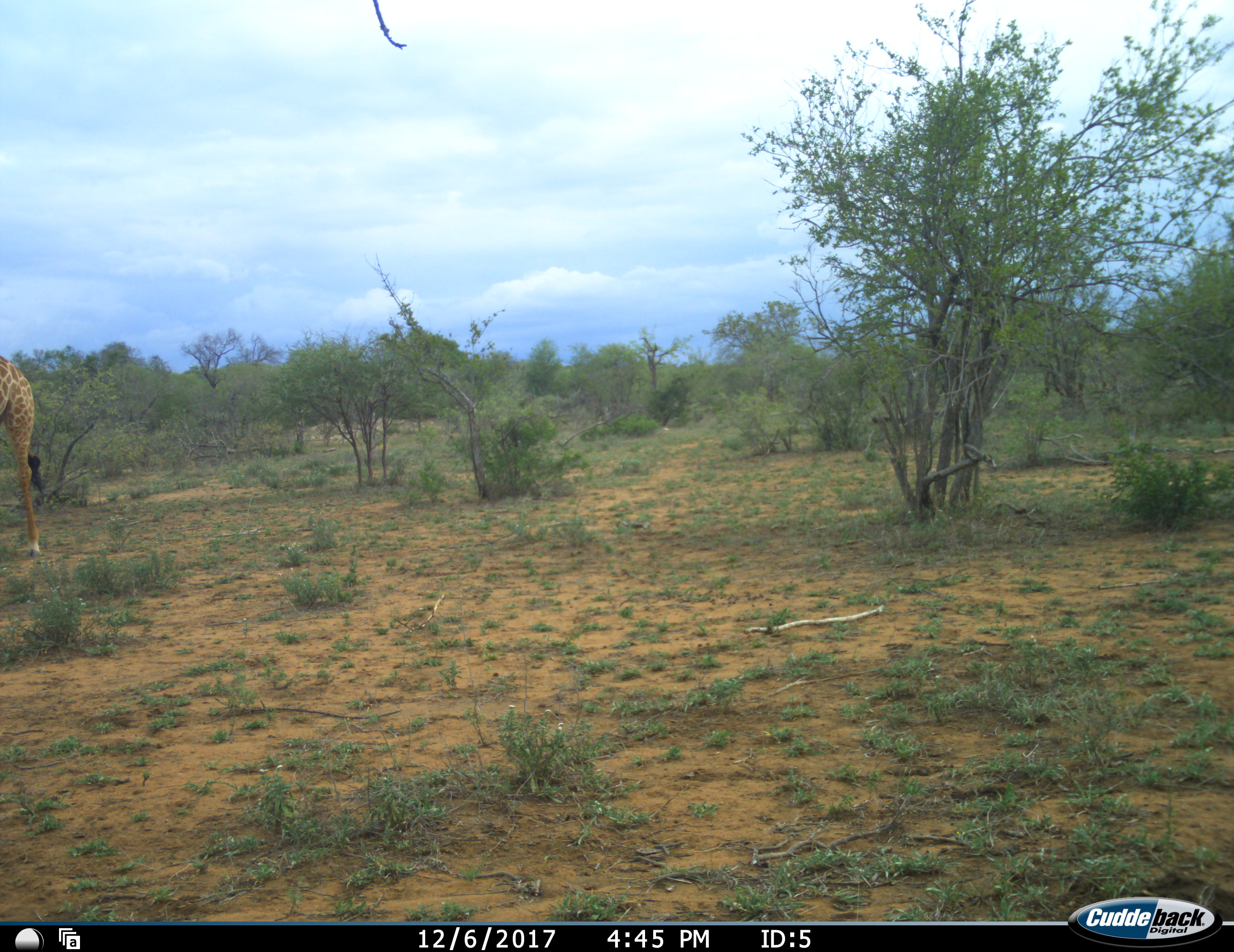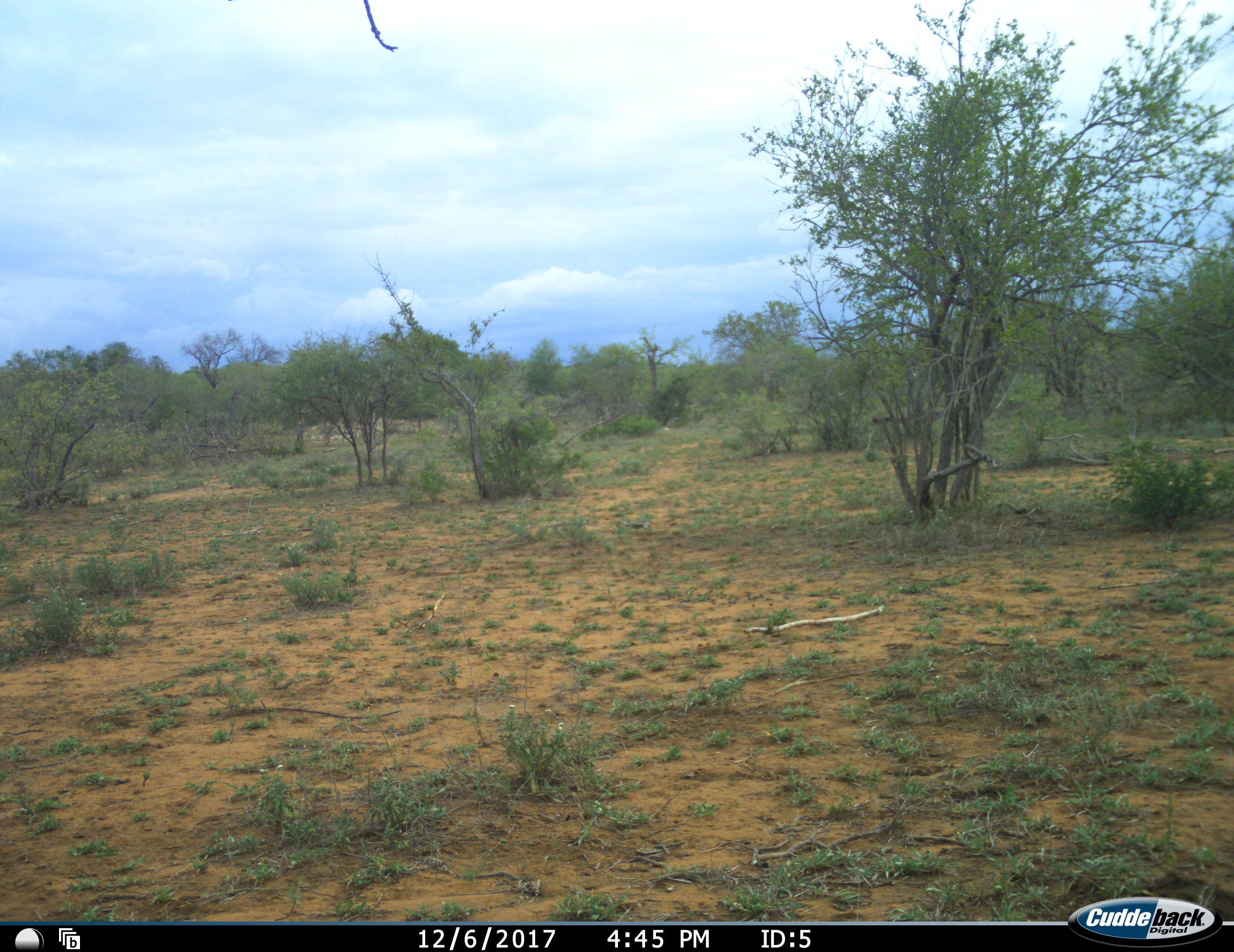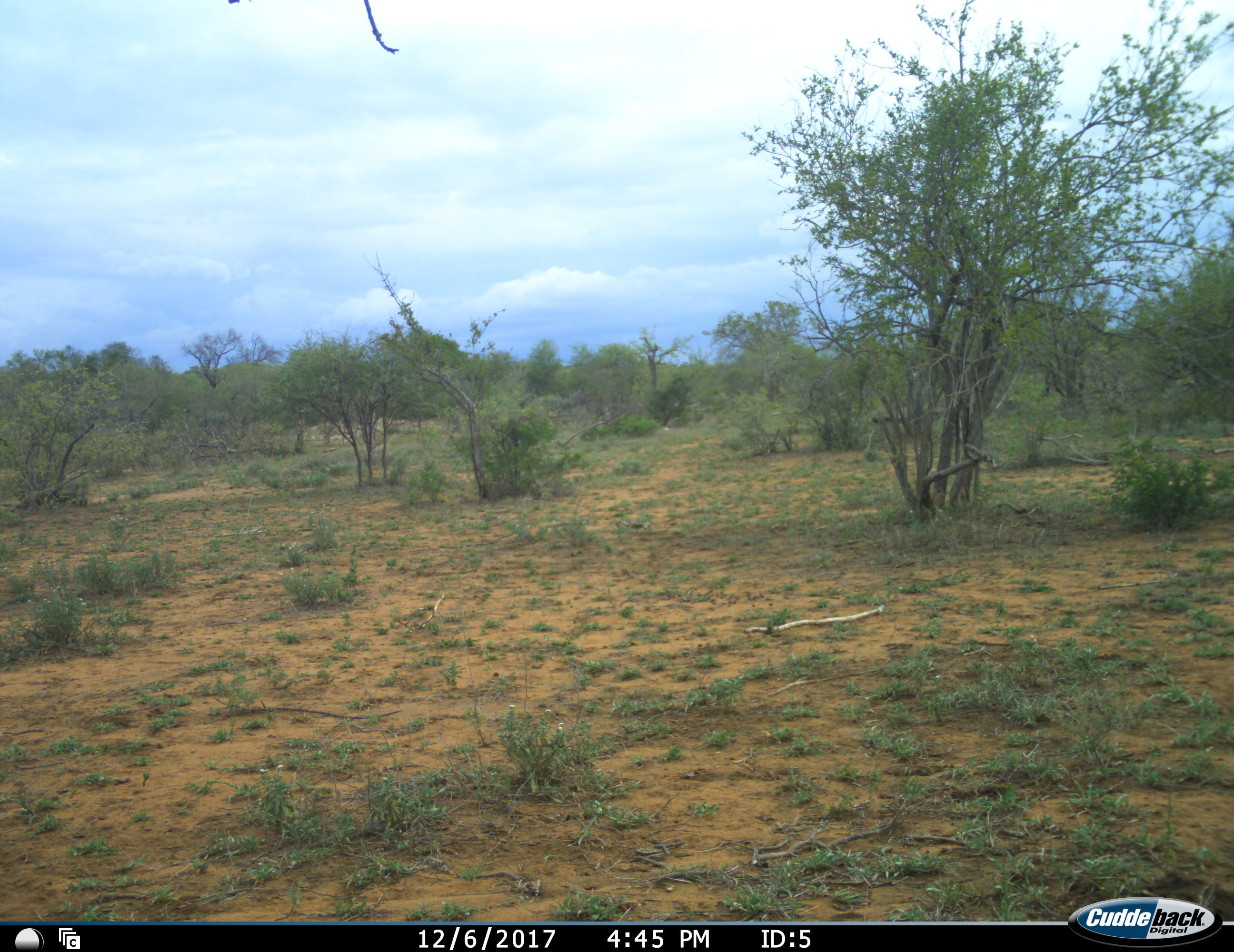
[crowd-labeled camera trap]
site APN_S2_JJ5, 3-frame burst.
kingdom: Animalia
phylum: Chordata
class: Mammalia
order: Artiodactyla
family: Giraffidae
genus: Giraffa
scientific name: Giraffa camelopardalis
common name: giraffe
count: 1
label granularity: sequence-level